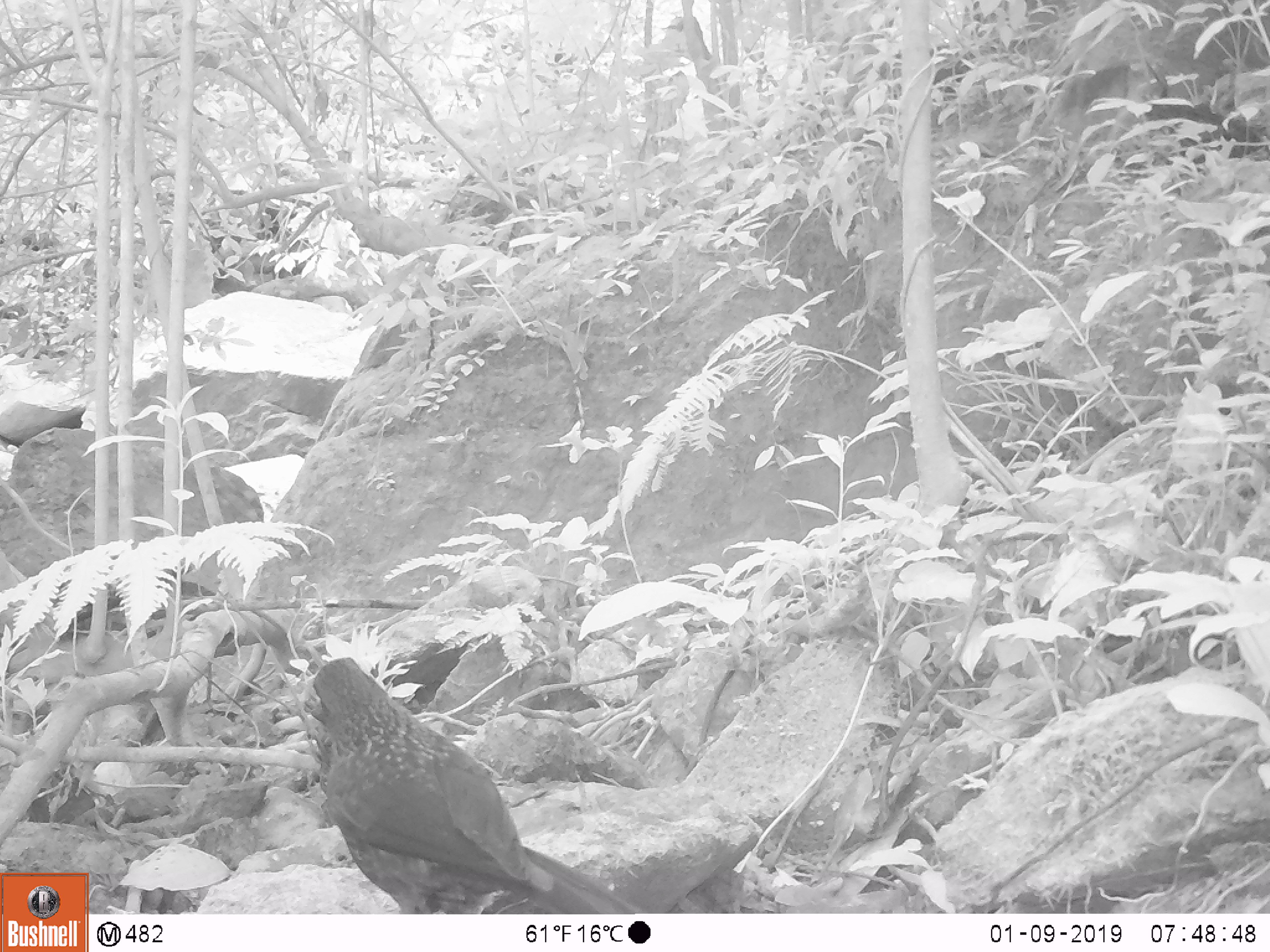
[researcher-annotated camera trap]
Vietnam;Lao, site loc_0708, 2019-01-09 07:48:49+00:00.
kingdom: Animalia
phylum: Chordata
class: Aves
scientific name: Aves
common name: bird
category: unidentified bird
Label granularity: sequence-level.